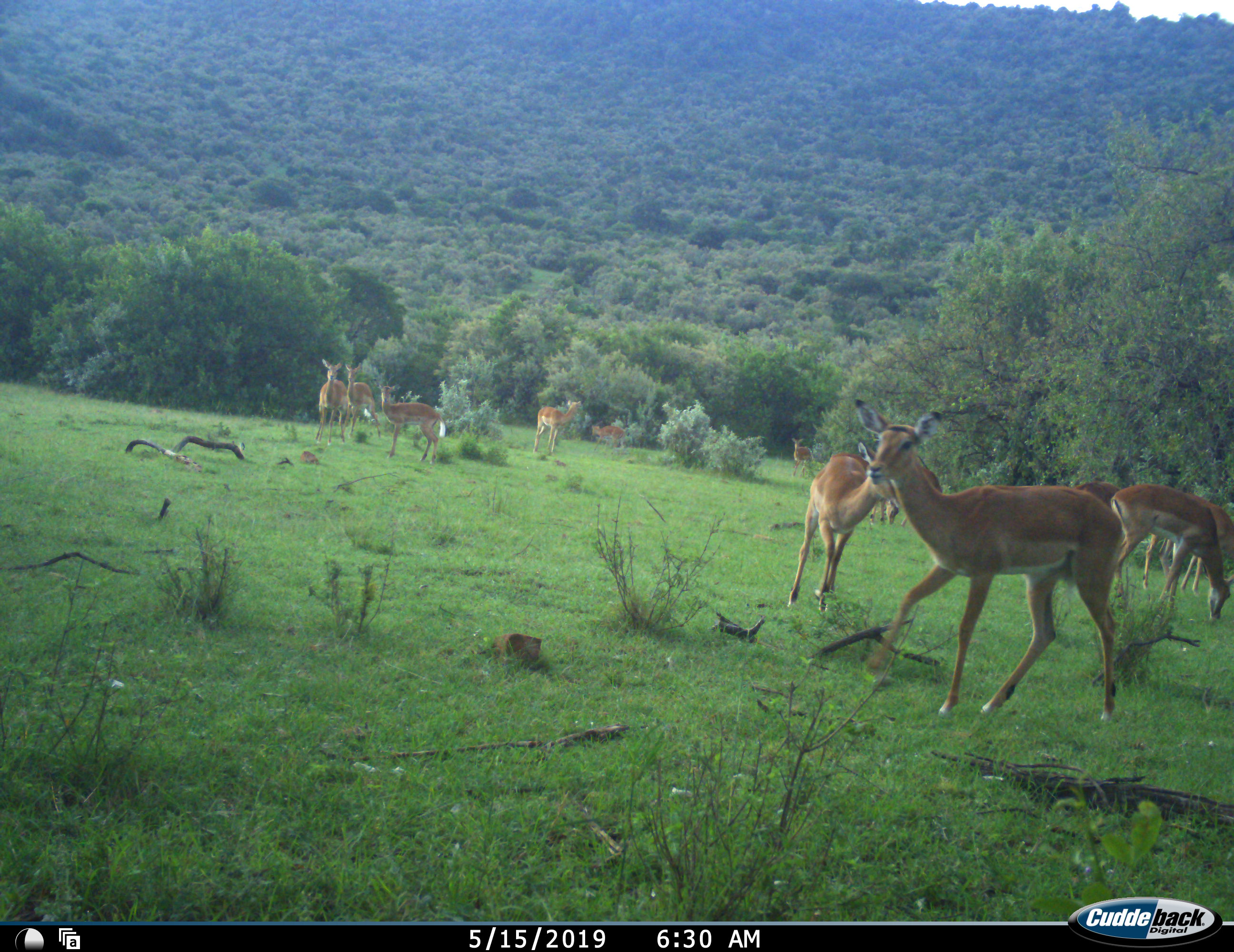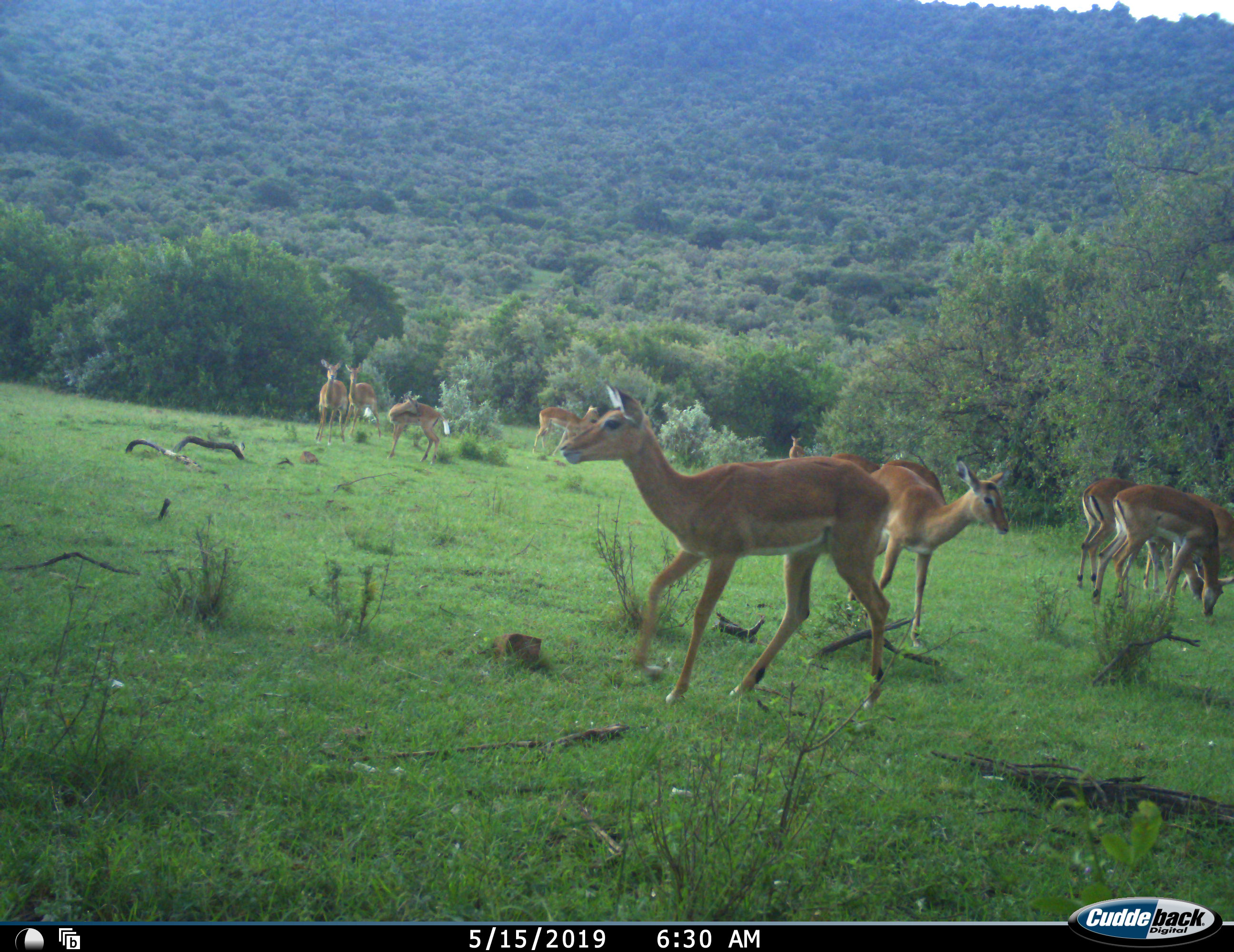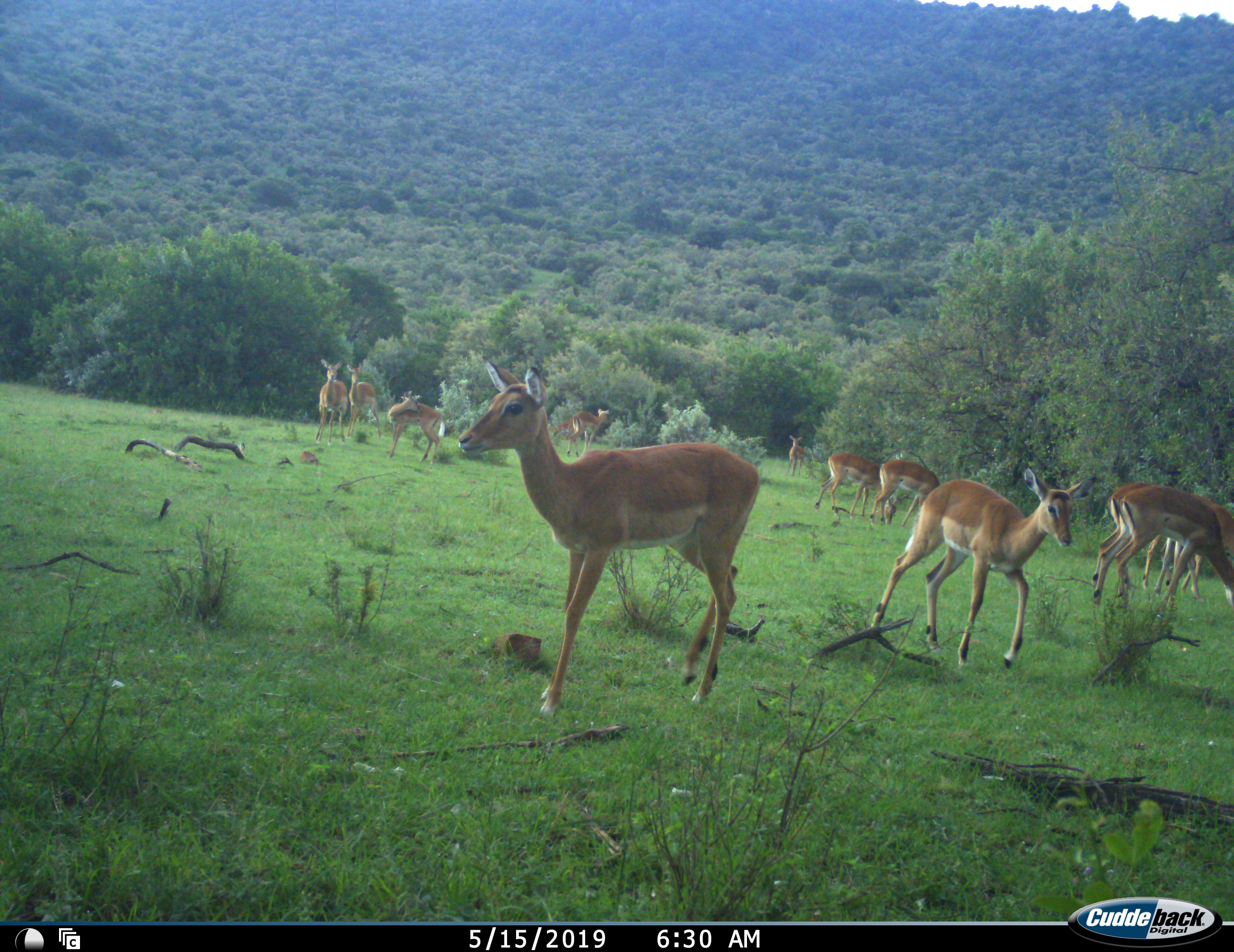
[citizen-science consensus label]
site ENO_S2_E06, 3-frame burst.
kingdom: Animalia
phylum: Chordata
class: Mammalia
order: Artiodactyla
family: Bovidae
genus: Aepyceros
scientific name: Aepyceros melampus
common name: impala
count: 11-50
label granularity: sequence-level